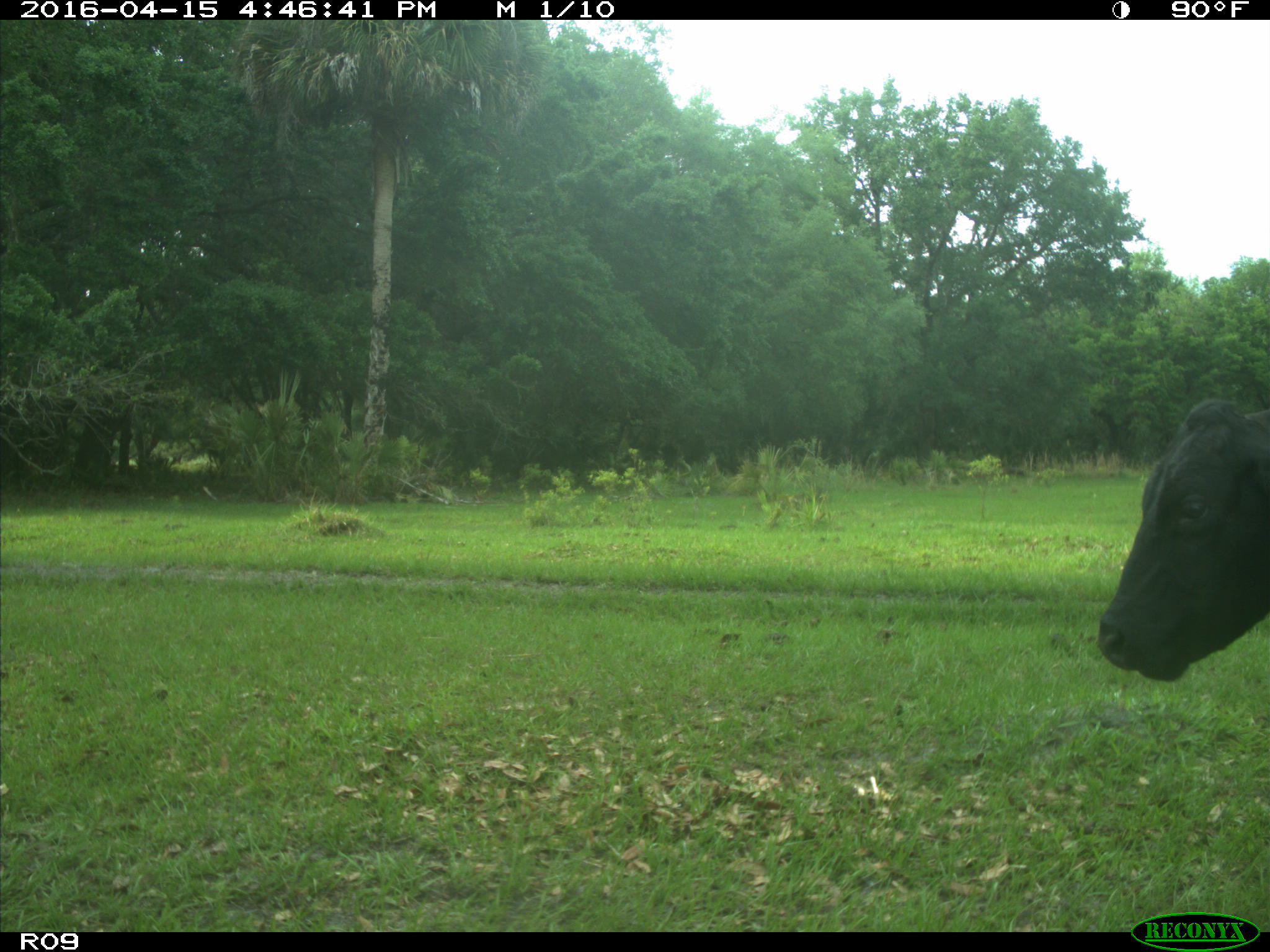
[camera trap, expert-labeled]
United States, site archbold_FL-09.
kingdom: Animalia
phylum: Chordata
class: Mammalia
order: Artiodactyla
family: Bovidae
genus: Bos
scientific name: Bos taurus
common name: domestic cow